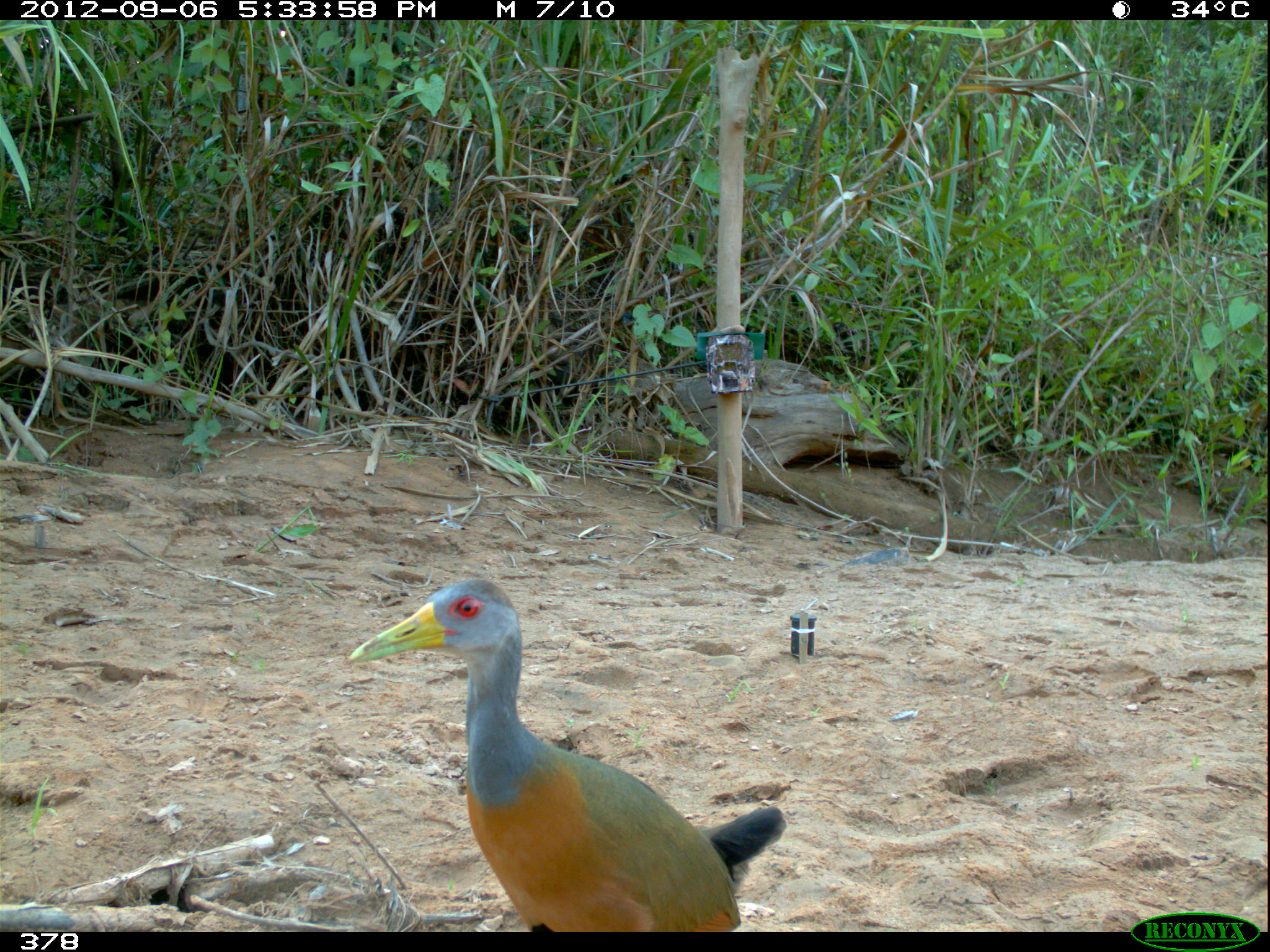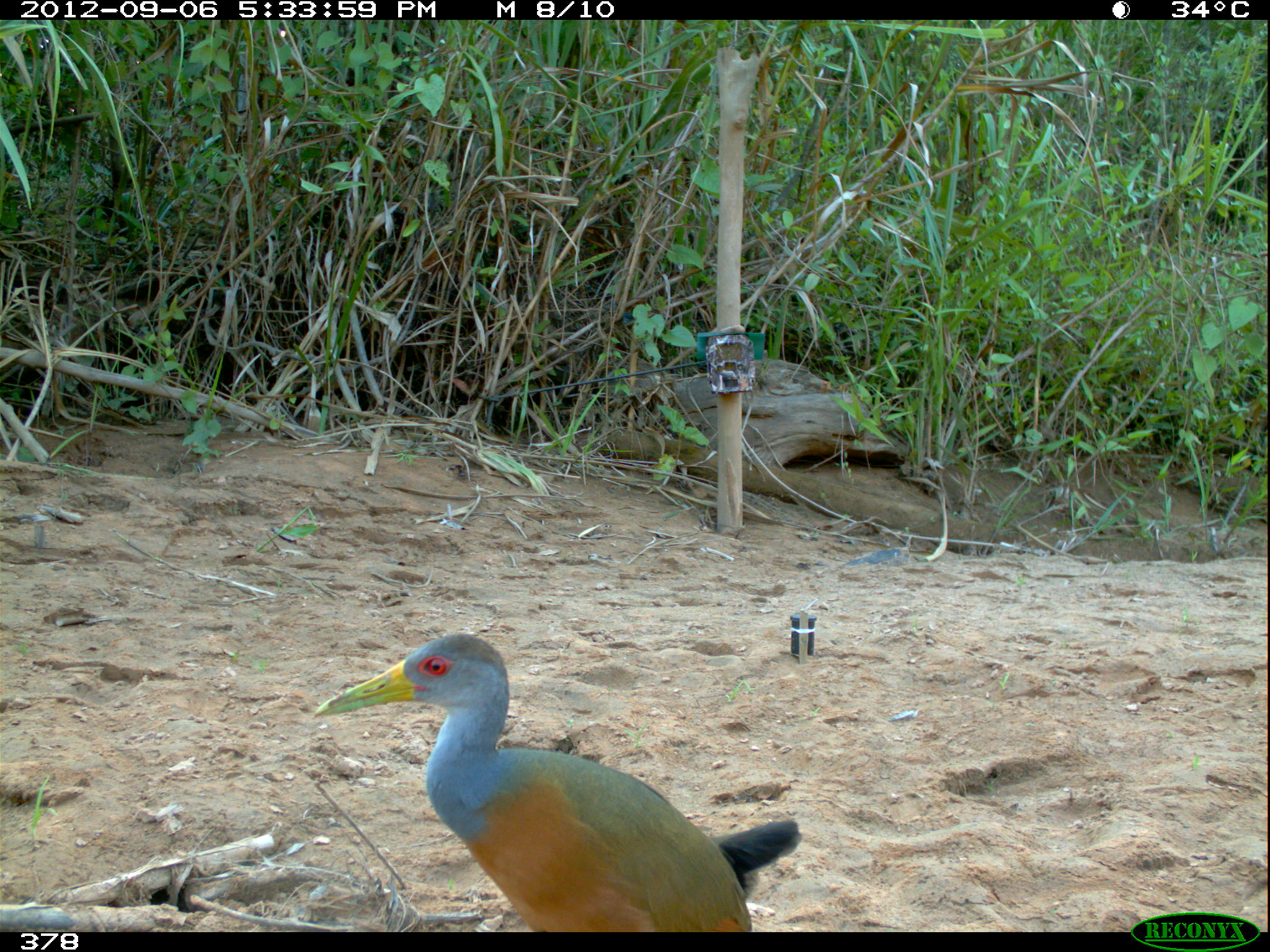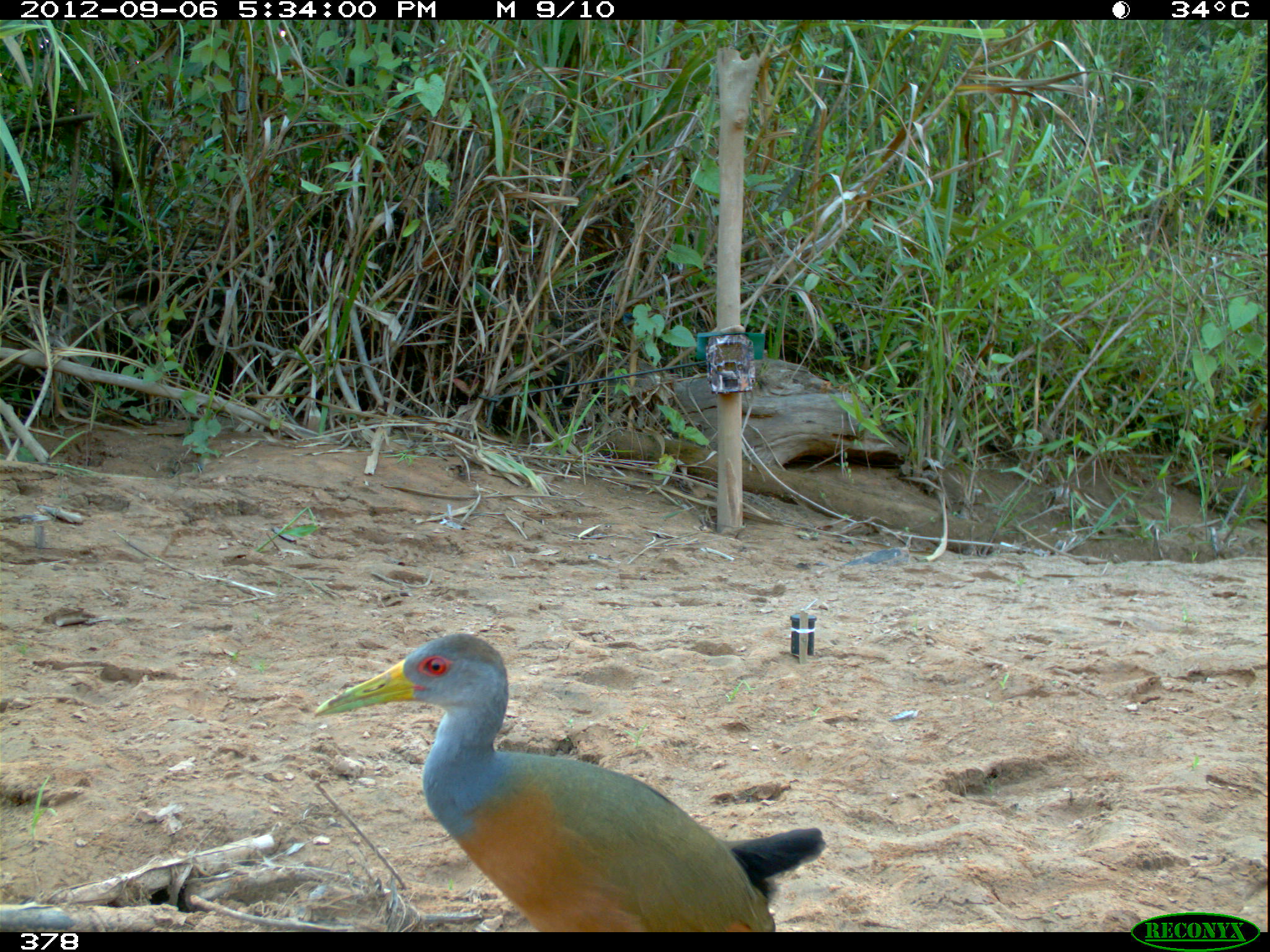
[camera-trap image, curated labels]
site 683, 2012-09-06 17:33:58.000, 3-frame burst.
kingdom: Animalia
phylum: Chordata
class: Aves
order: Gruiformes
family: Rallidae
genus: Aramides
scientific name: Aramides cajaneus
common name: gray-cowled wood-rail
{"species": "Aramides cajaneus (gray-cowled wood-rail)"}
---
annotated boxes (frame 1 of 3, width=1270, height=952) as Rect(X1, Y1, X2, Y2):
aramides cajaneus: Rect(347, 577, 785, 931)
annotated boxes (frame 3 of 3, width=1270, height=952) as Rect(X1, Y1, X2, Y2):
aramides cajaneus: Rect(313, 633, 825, 930)